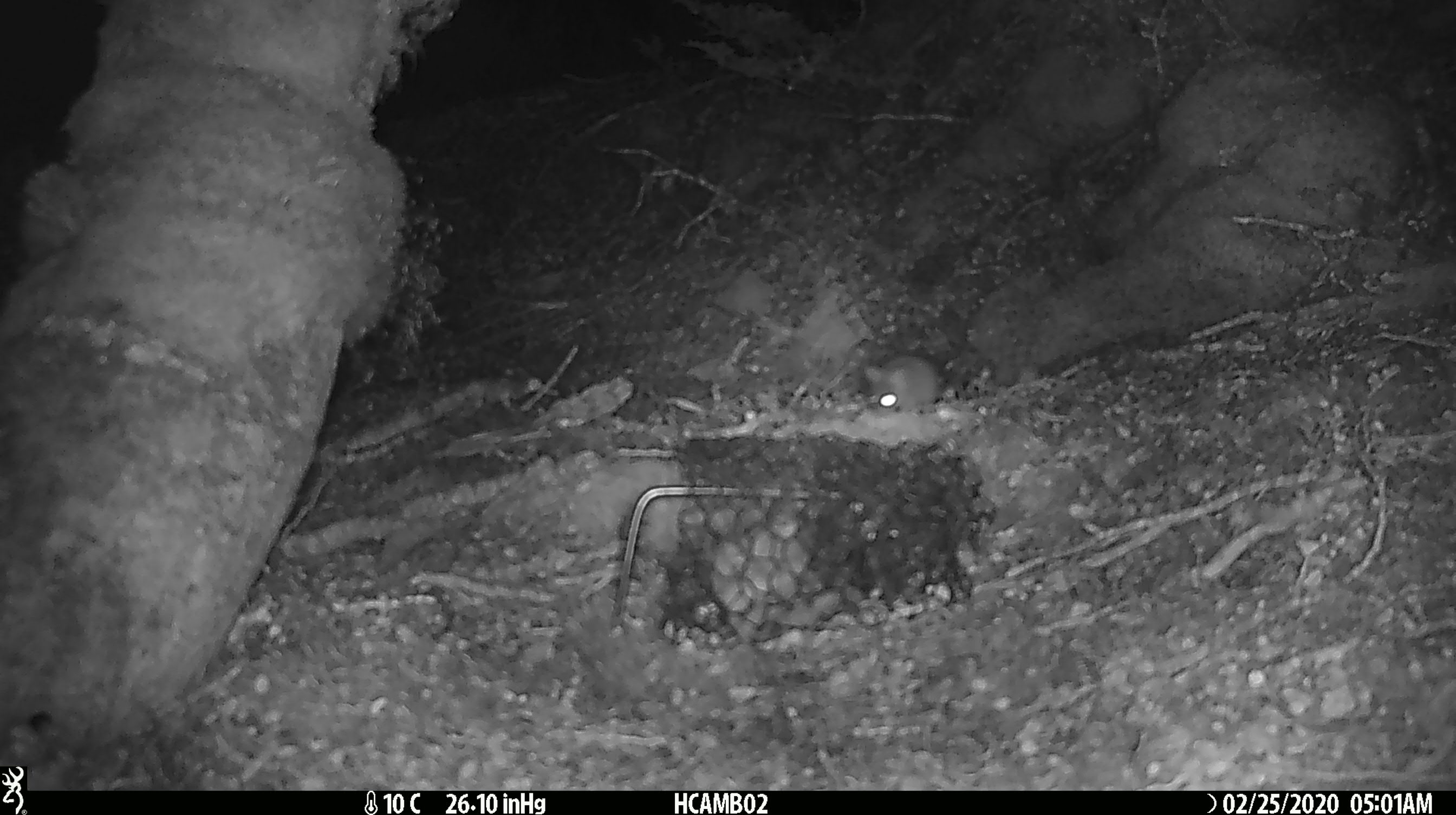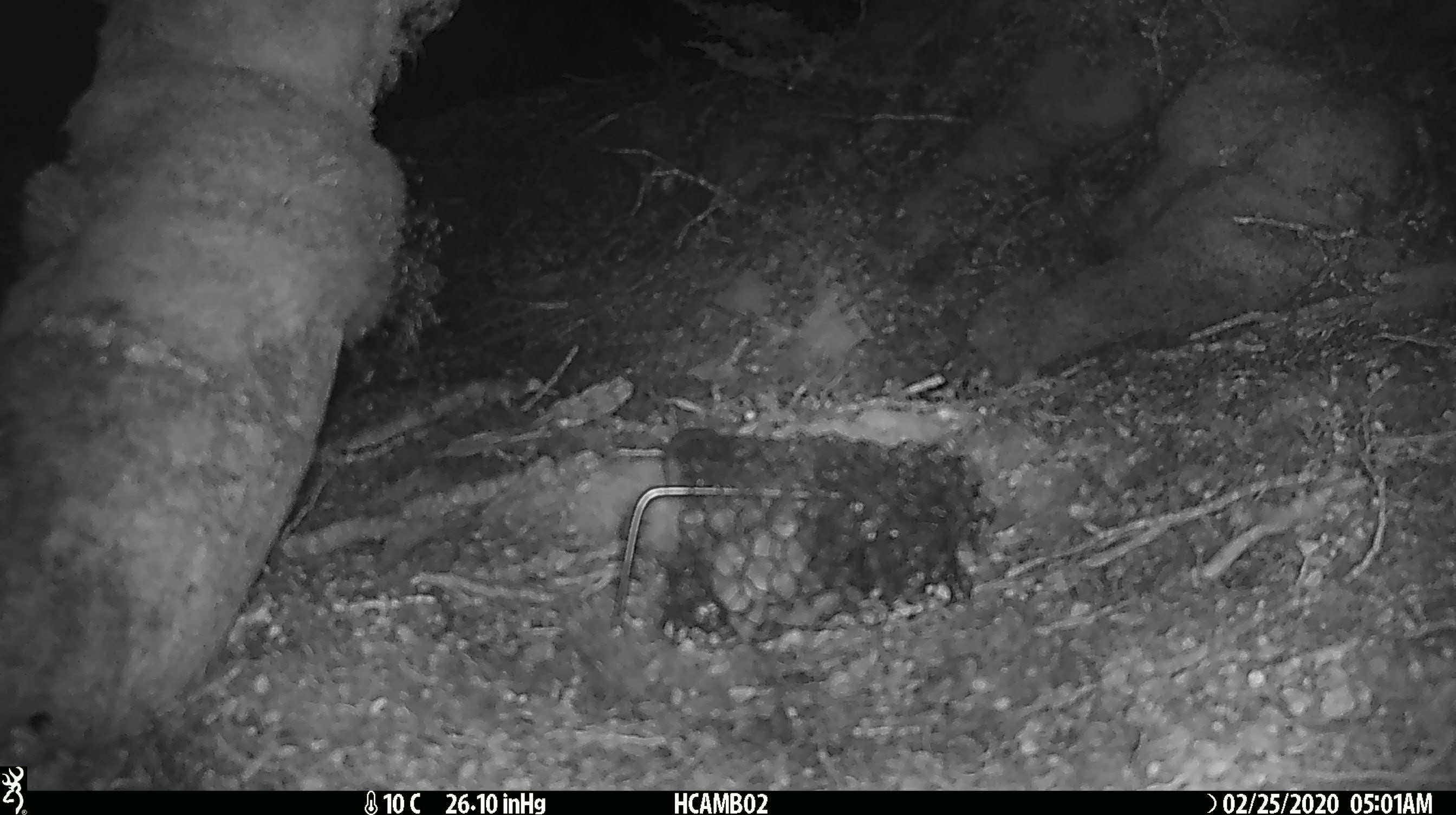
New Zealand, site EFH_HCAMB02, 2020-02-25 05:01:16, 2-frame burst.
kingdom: Animalia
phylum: Chordata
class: Mammalia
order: Rodentia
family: Muridae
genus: Mus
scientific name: Mus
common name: mouse